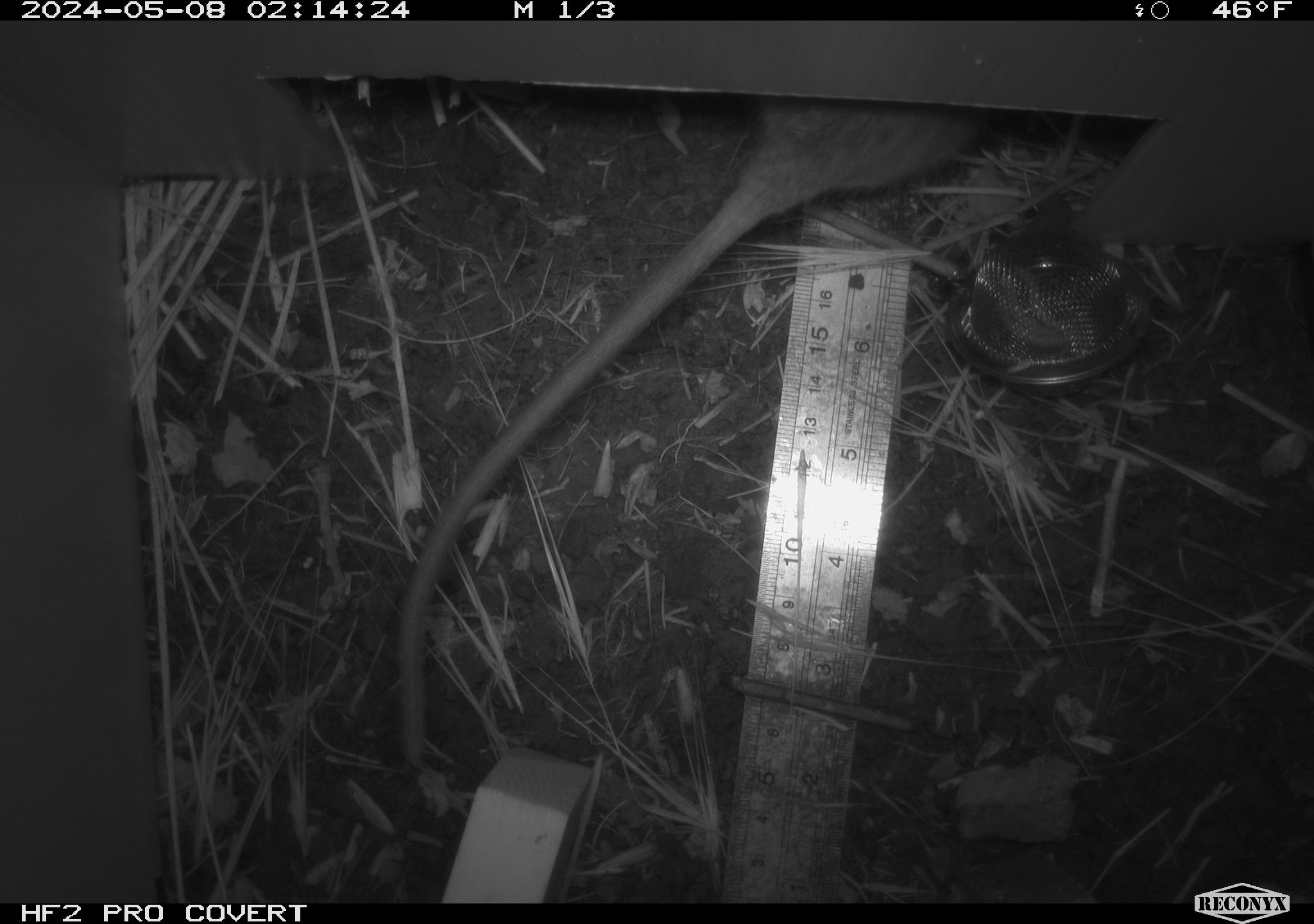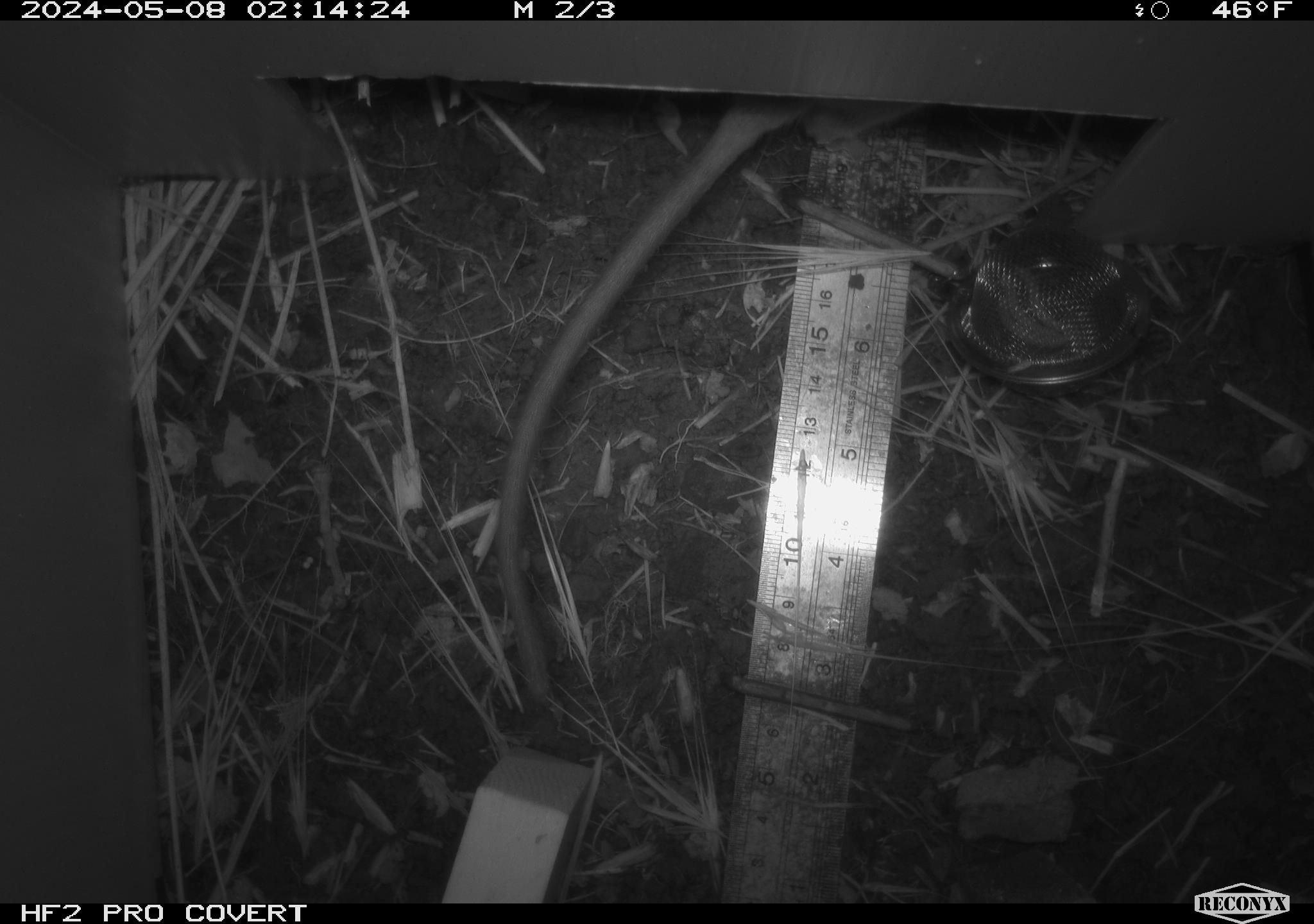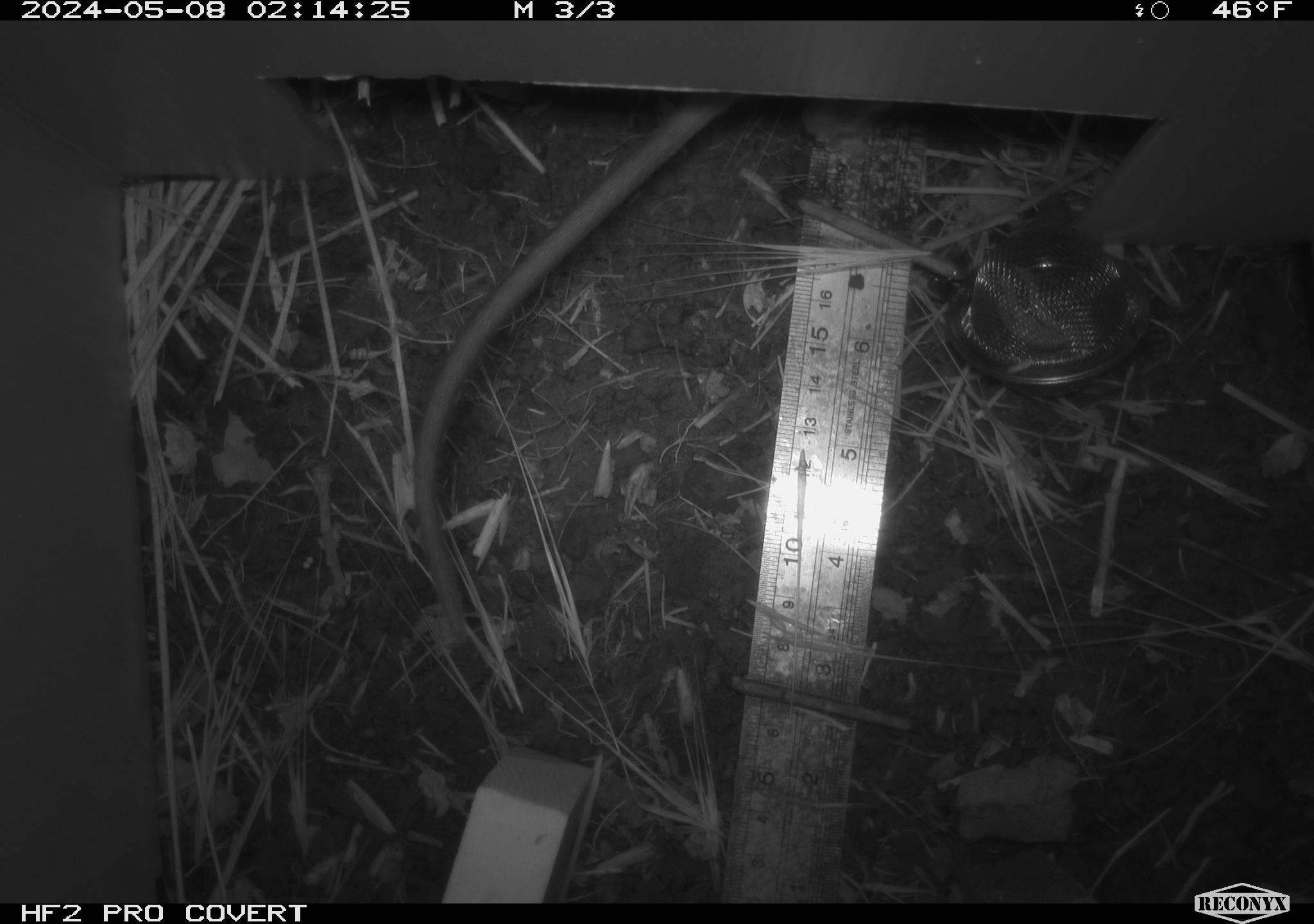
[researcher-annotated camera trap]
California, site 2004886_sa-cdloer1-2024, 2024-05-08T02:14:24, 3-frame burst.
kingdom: Animalia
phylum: Chordata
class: Mammalia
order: Rodentia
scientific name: Rodentia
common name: woodrat or rat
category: woodrat or rat species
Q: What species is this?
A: Woodrat or rat species (woodrat or rat) (Rodentia).